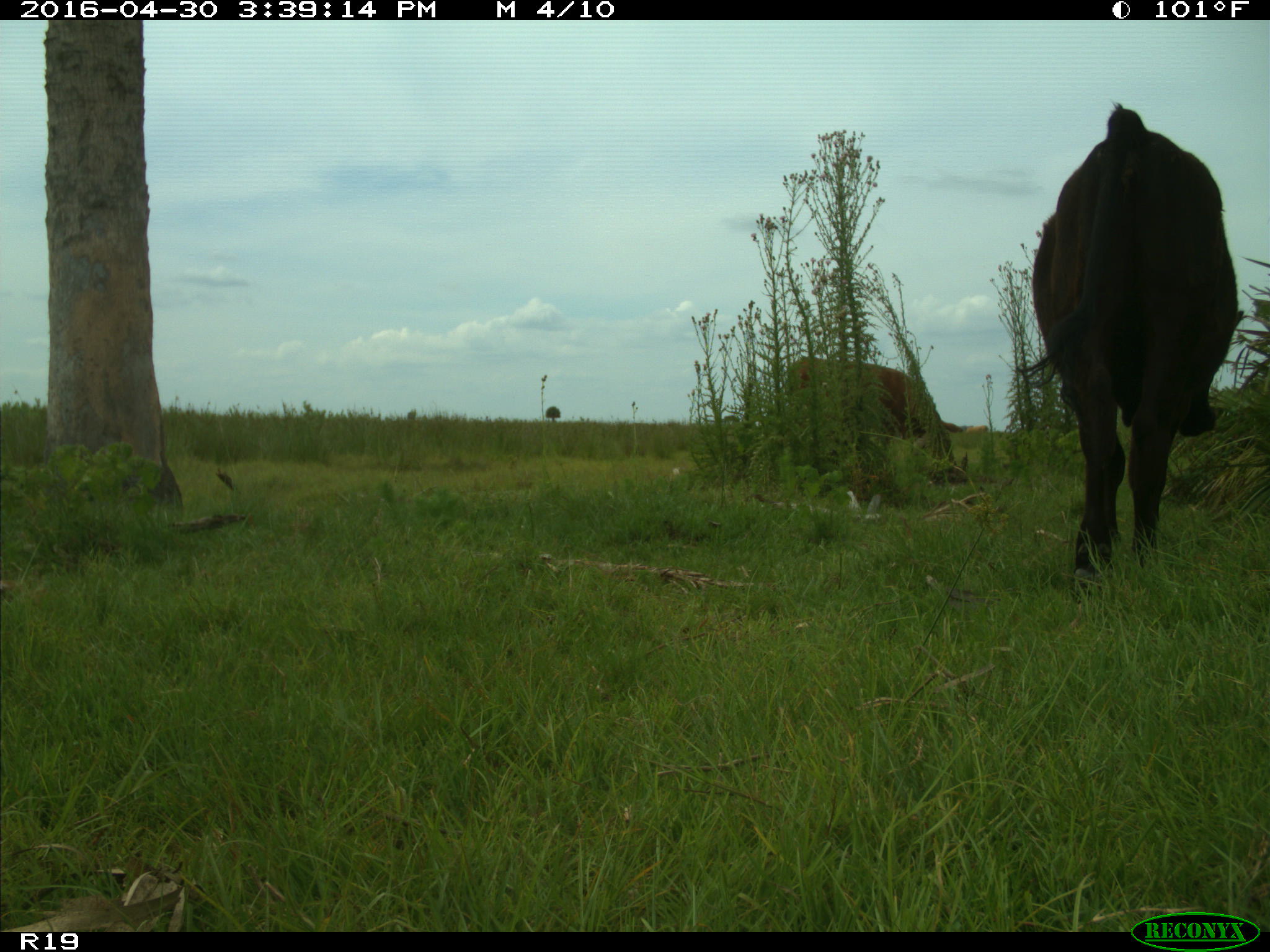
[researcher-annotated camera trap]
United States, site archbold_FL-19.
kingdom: Animalia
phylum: Chordata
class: Mammalia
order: Artiodactyla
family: Bovidae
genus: Bos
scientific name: Bos taurus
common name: domestic cow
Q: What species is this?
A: Bos taurus (domestic cow).